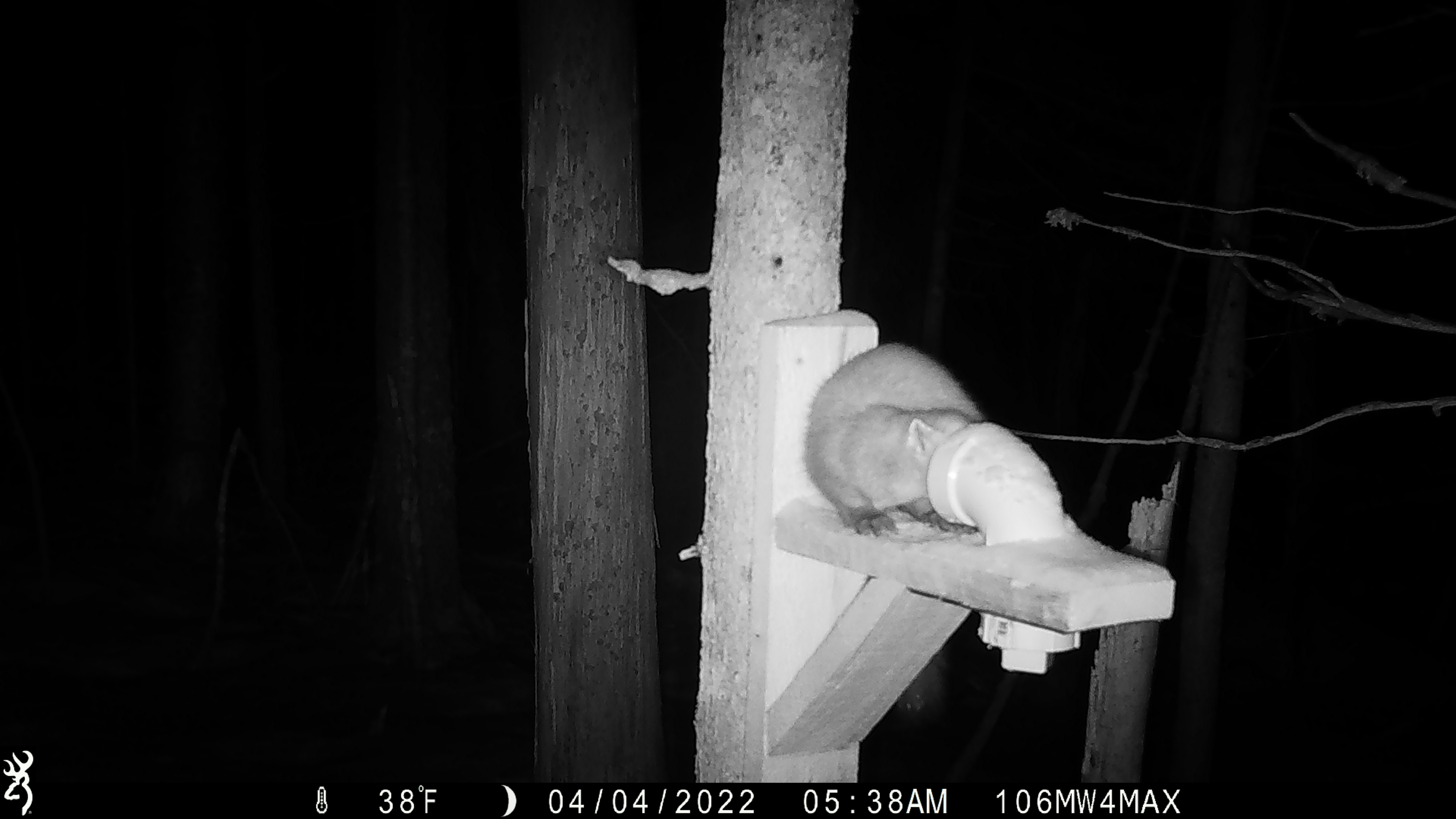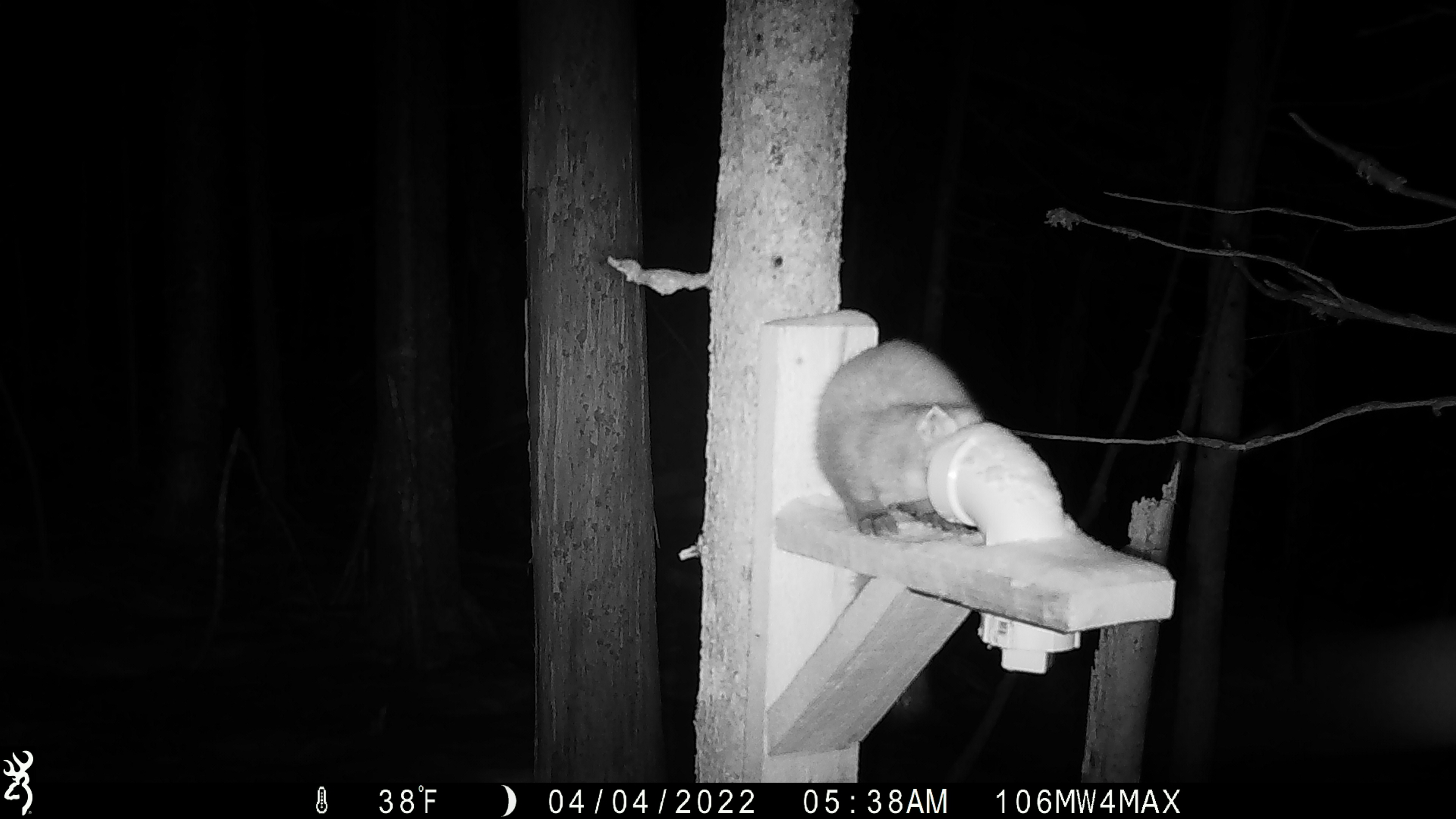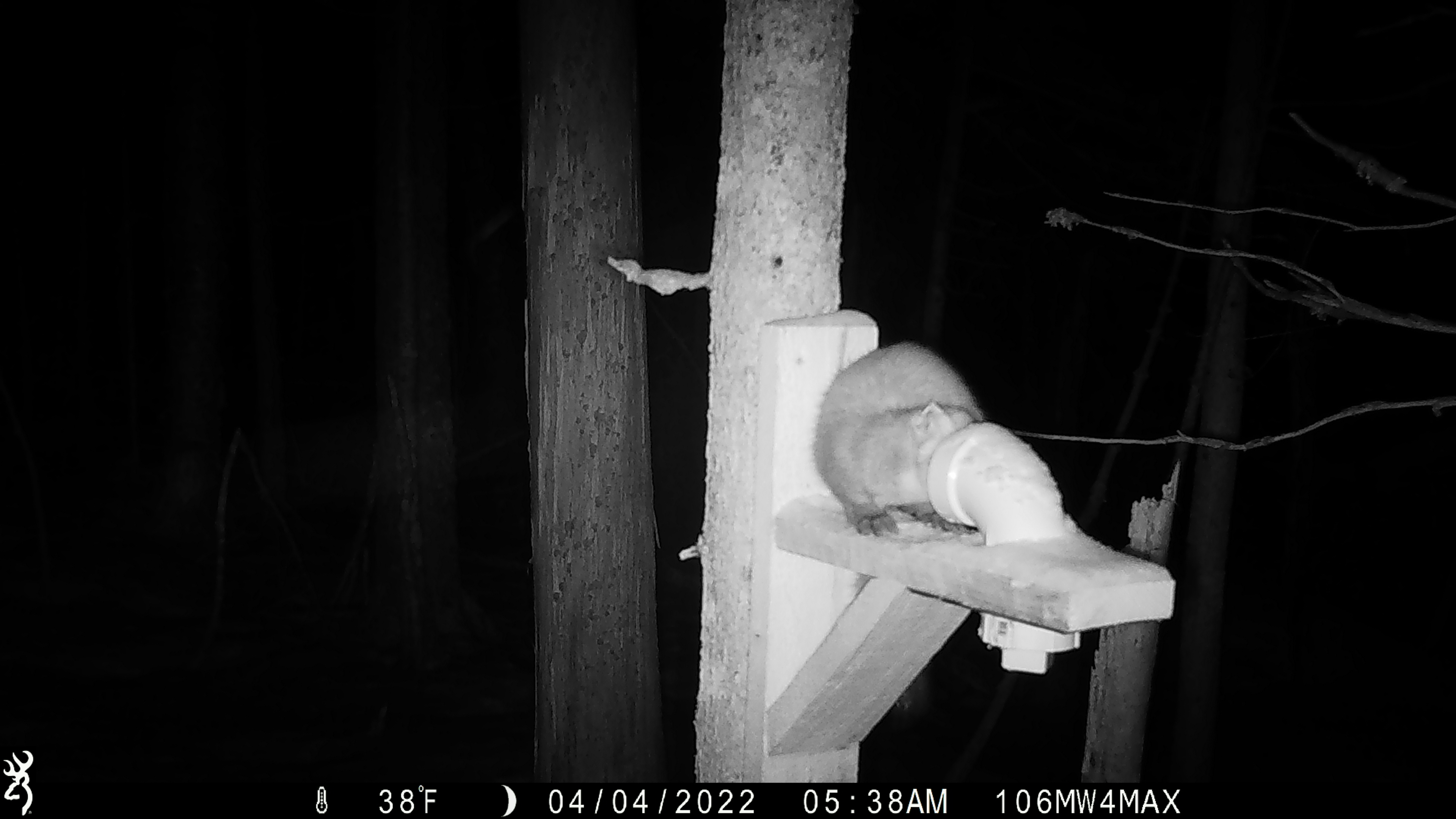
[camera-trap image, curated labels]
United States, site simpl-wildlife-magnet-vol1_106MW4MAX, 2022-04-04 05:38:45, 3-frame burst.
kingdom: Animalia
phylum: Chordata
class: Mammalia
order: Carnivora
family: Mustelidae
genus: Martes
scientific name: Martes americana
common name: american marten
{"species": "american marten (Martes americana)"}